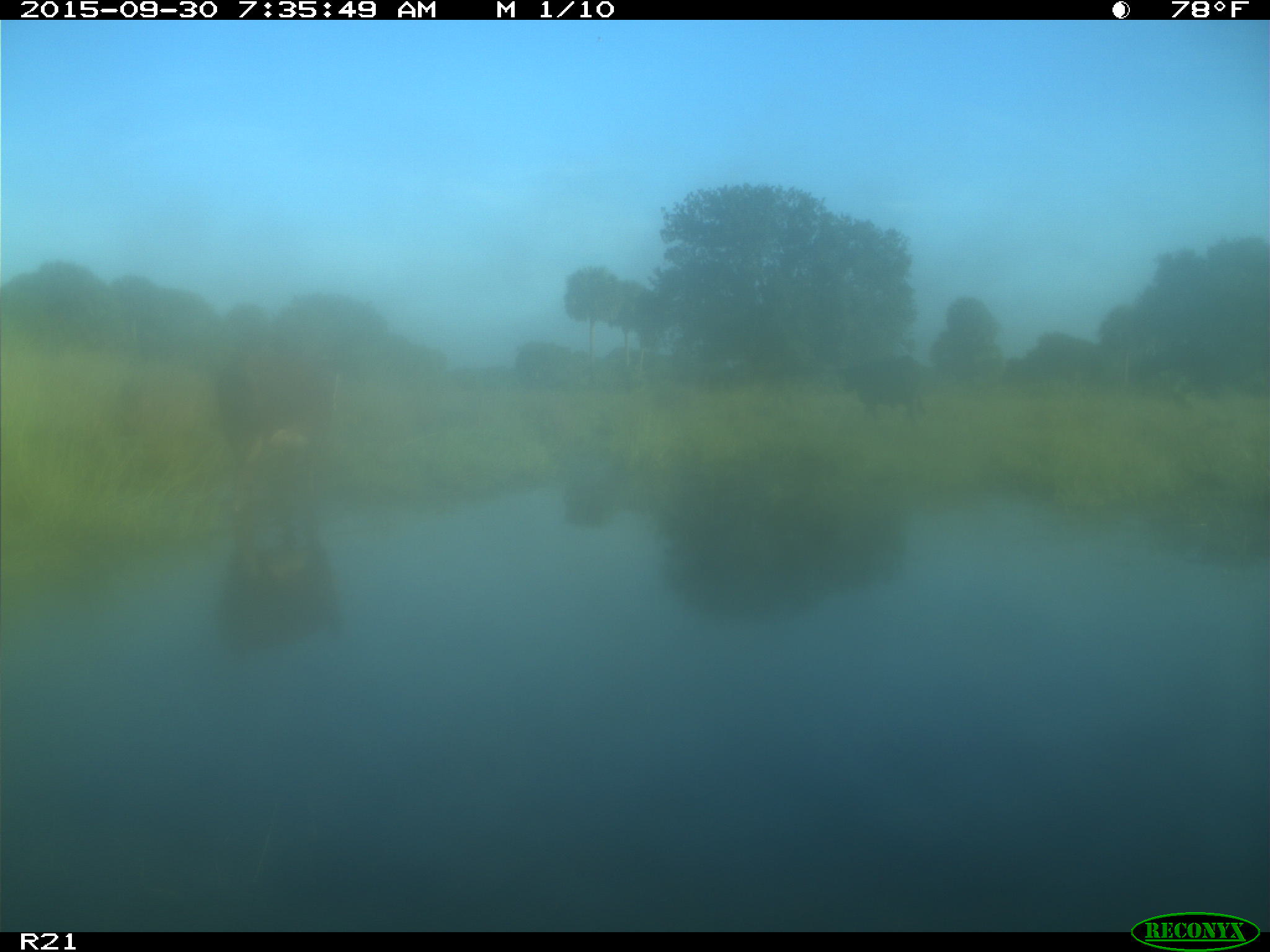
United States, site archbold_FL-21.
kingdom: Animalia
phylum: Chordata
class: Mammalia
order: Artiodactyla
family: Bovidae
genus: Bos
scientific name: Bos taurus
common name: domestic cow